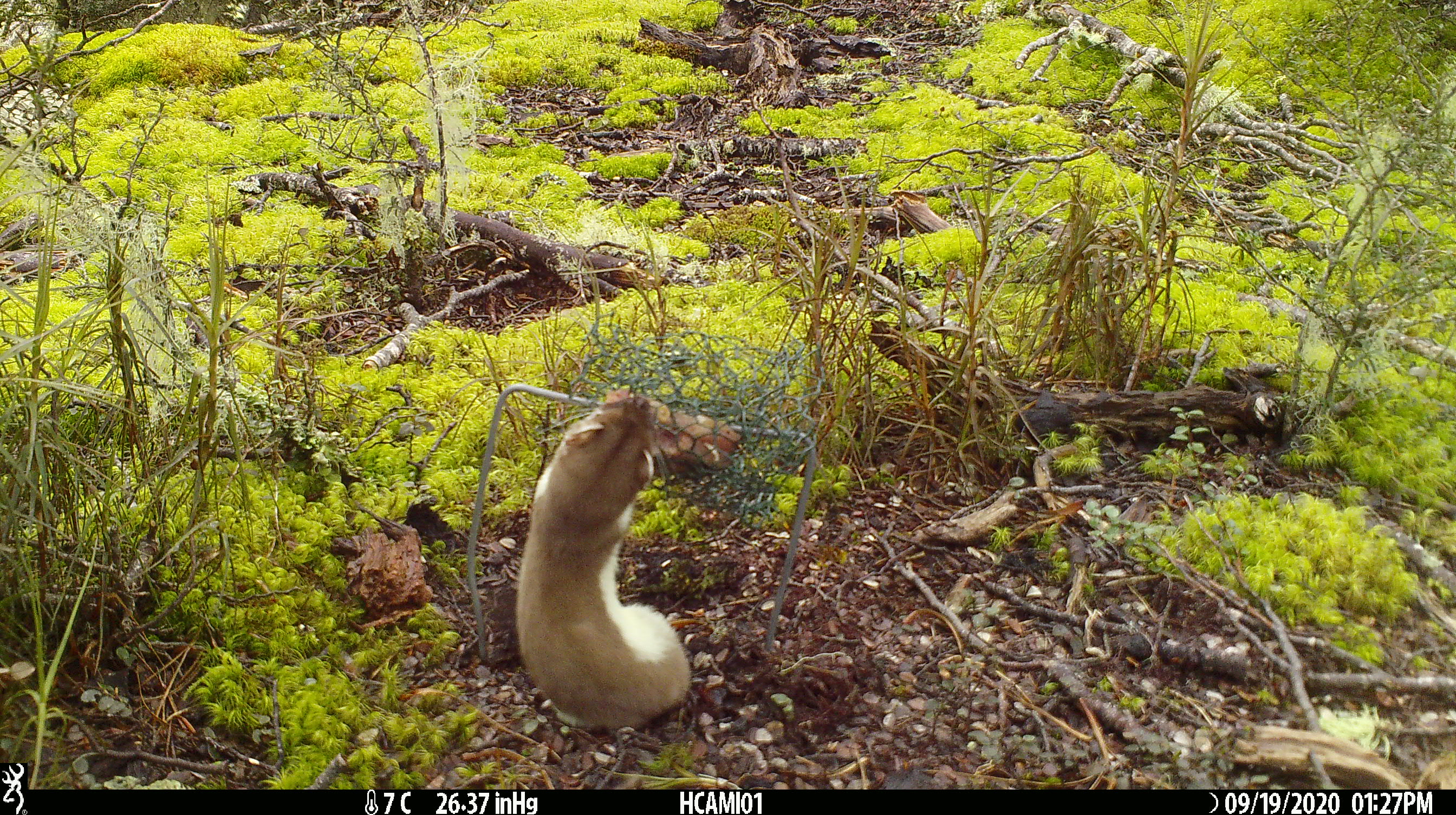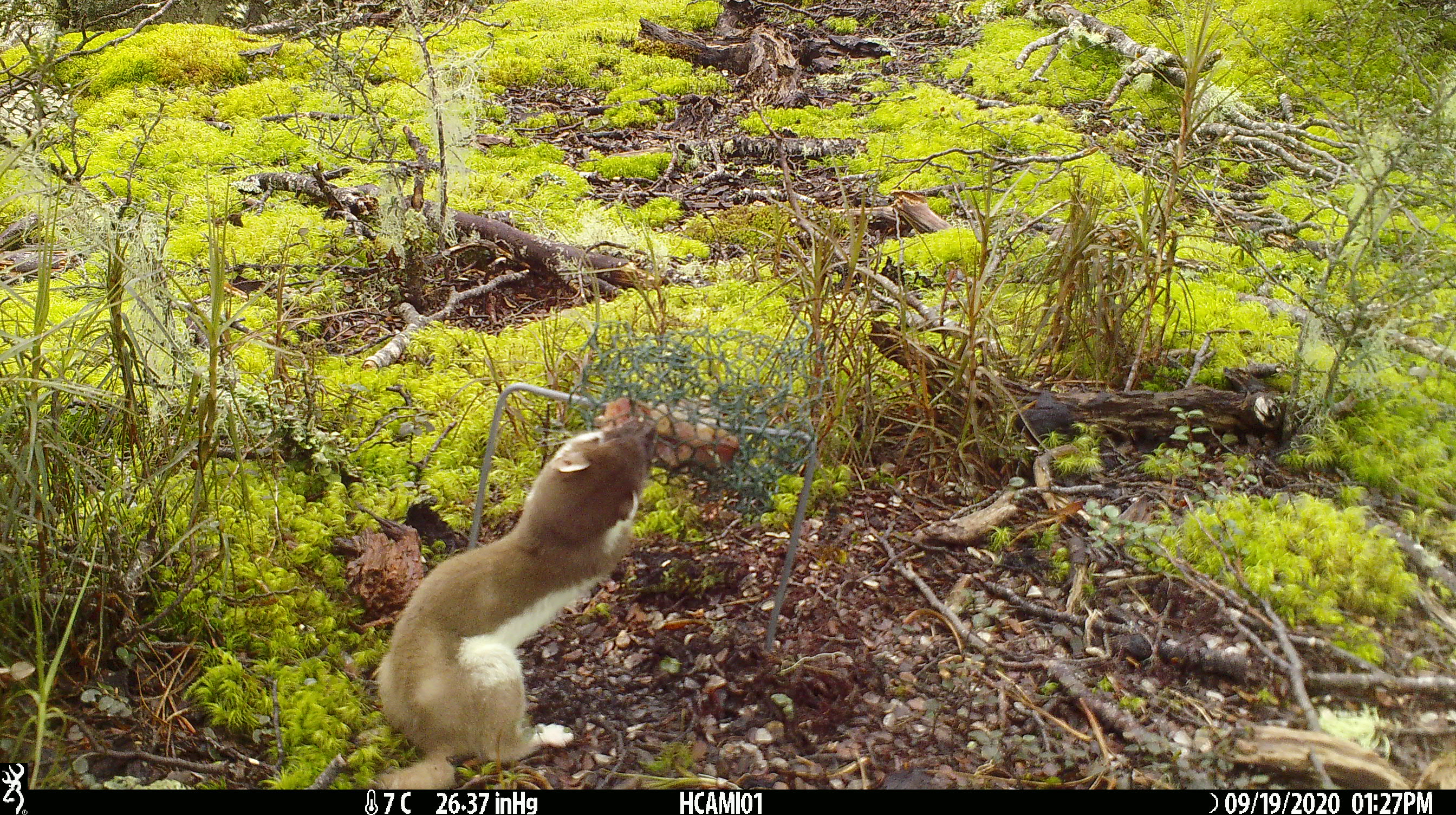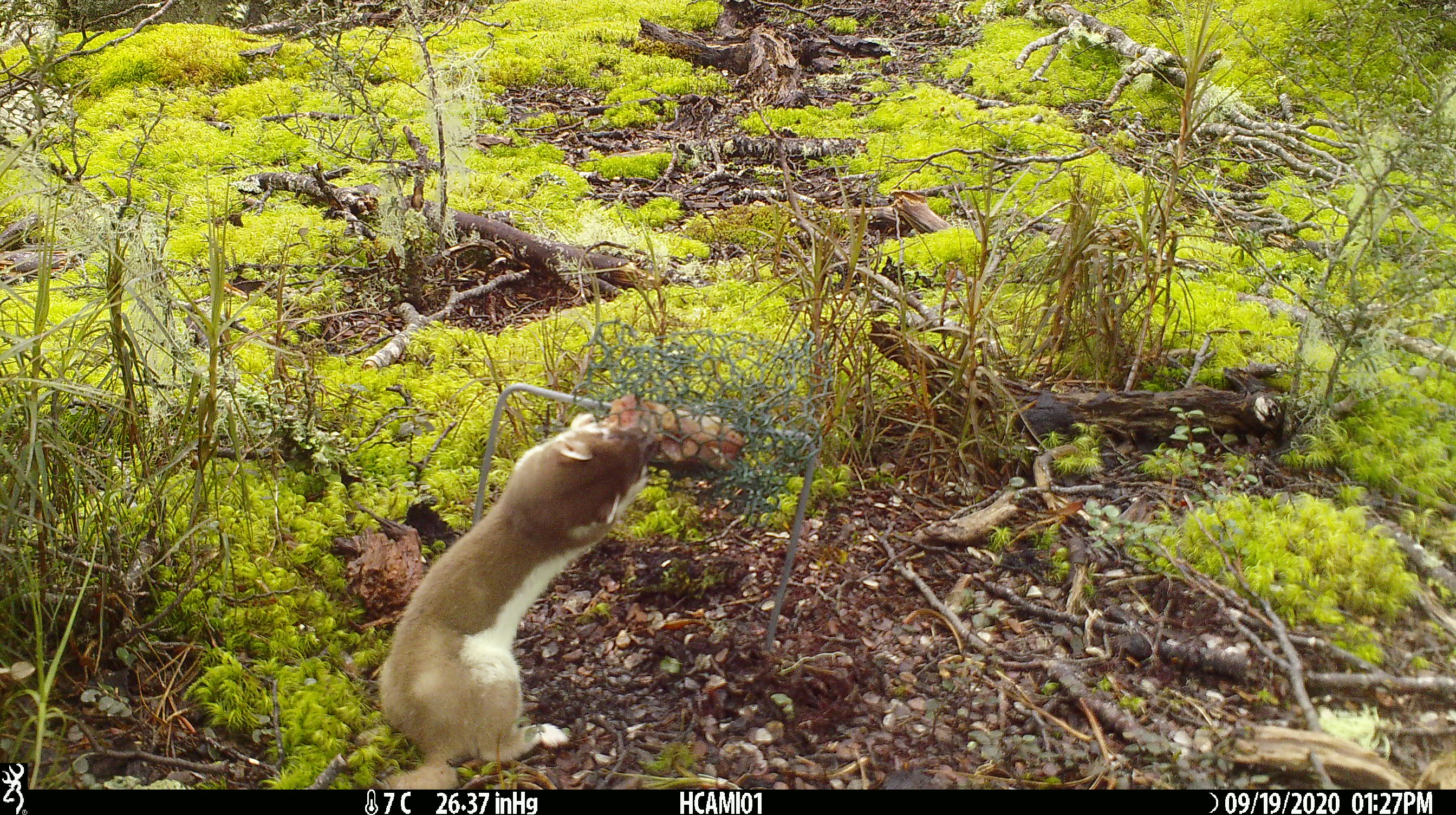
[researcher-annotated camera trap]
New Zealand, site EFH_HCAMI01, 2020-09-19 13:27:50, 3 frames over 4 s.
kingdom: Animalia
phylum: Chordata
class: Mammalia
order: Carnivora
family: Mustelidae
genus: Mustela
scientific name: Mustela erminea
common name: stoat